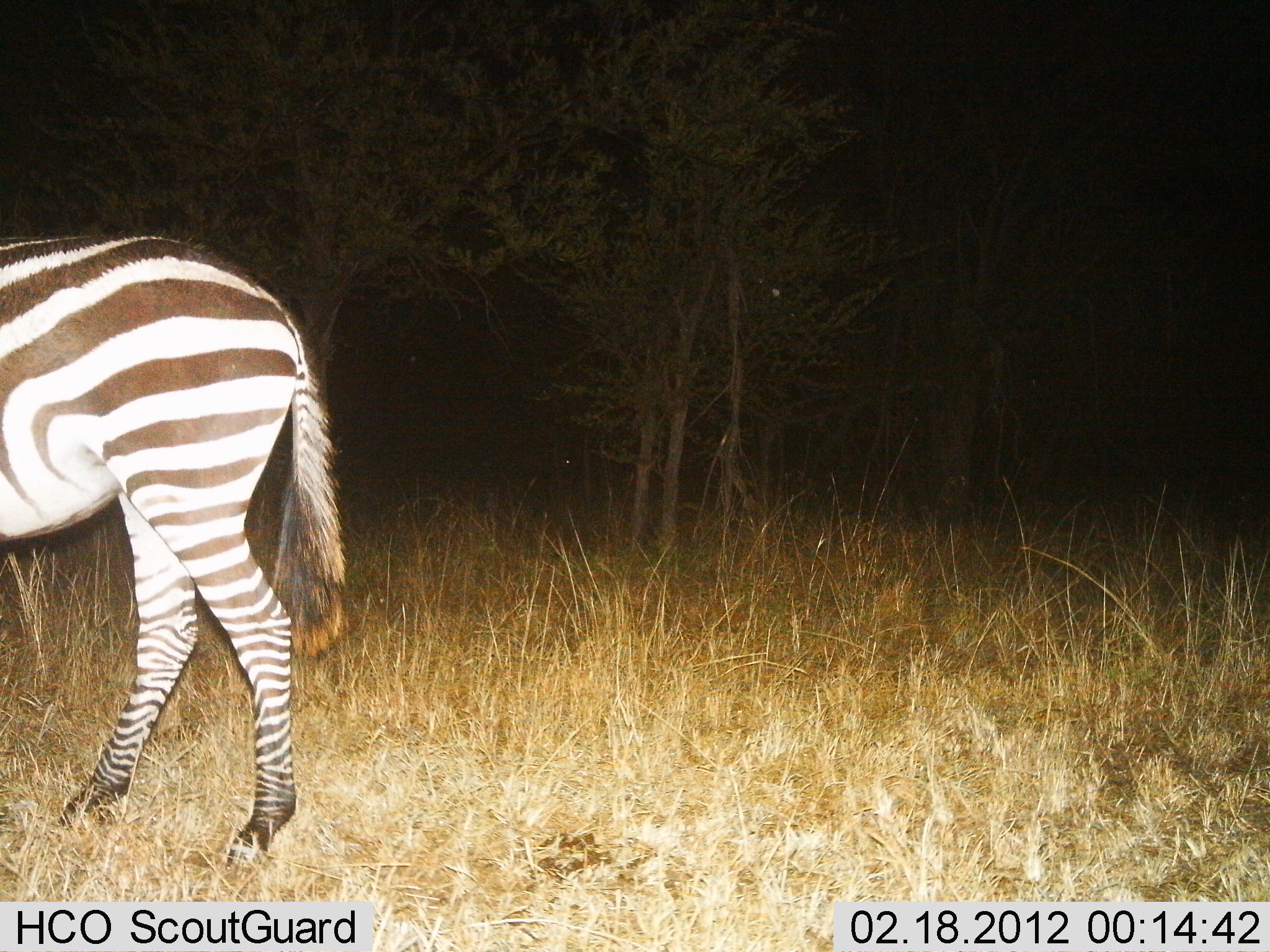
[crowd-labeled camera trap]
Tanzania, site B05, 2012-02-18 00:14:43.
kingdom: Animalia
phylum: Chordata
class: Mammalia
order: Perissodactyla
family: Equidae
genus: Equus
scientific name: Equus quagga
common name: plains zebra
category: zebra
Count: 1.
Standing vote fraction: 54%.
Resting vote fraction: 0%.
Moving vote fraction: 46%.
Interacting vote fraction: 0%.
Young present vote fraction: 0%.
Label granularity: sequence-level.